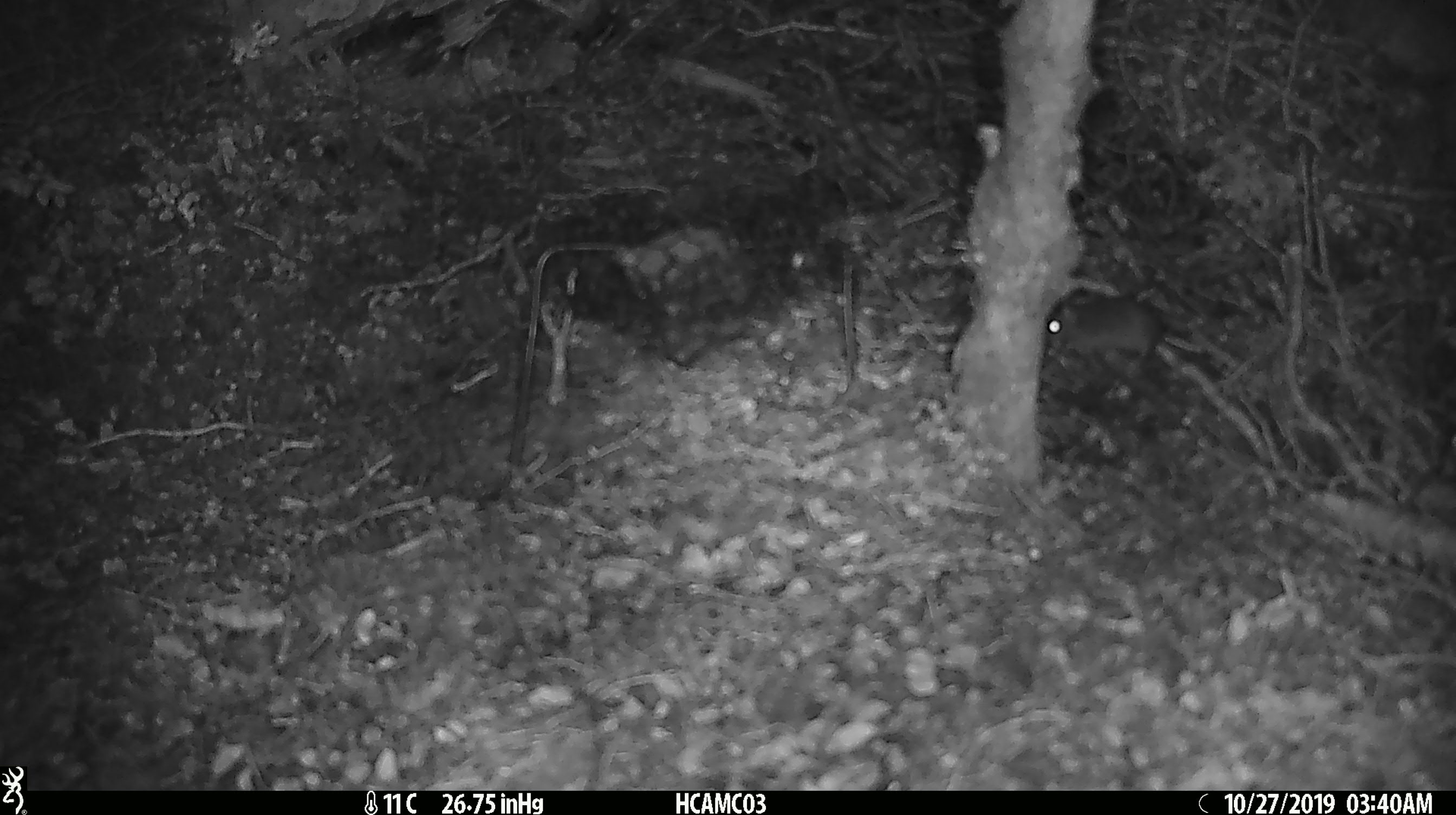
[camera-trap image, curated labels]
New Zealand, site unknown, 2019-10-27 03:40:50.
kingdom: Animalia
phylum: Chordata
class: Mammalia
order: Rodentia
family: Muridae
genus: Mus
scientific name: Mus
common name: mouse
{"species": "mouse (Mus)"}